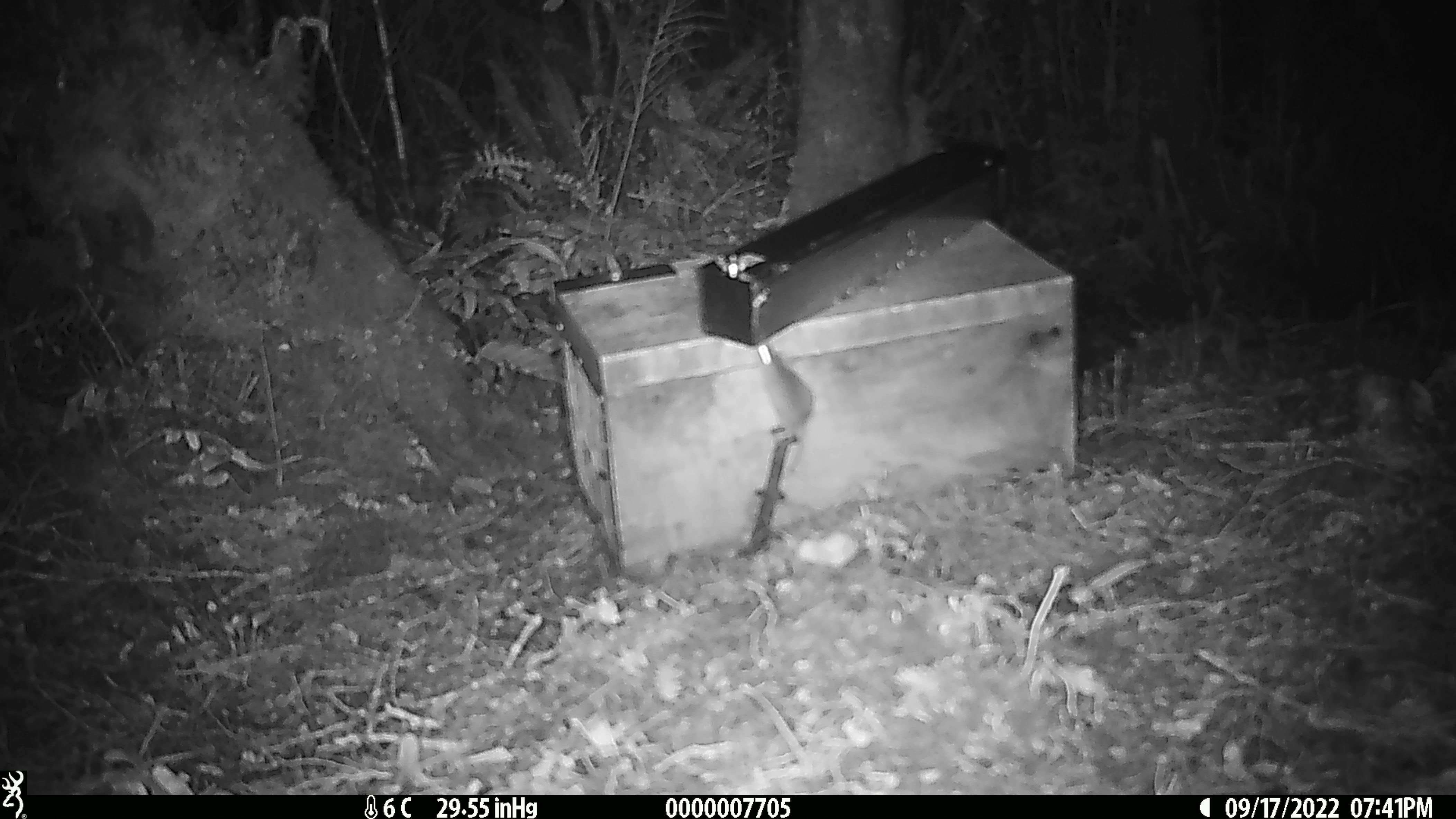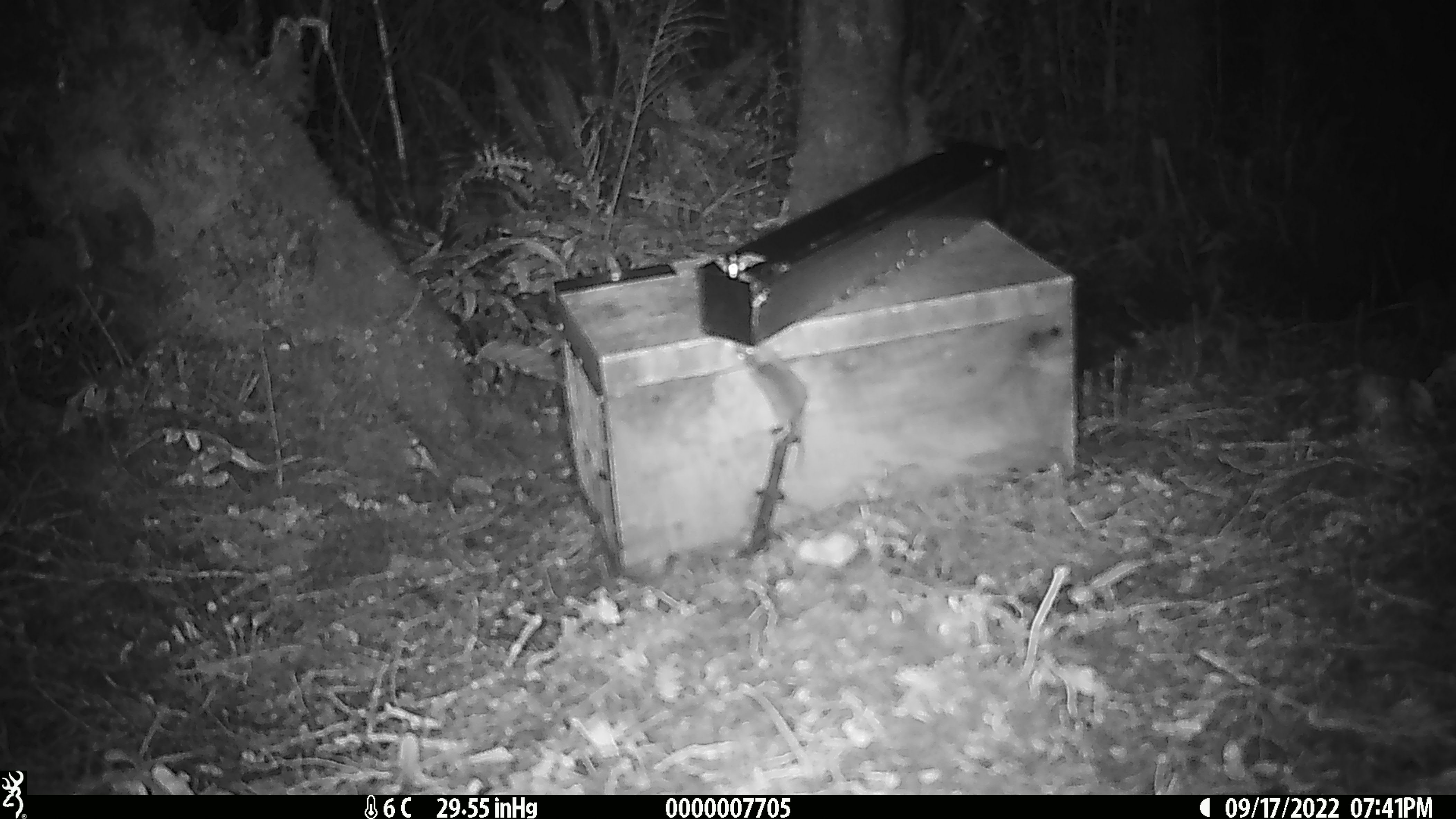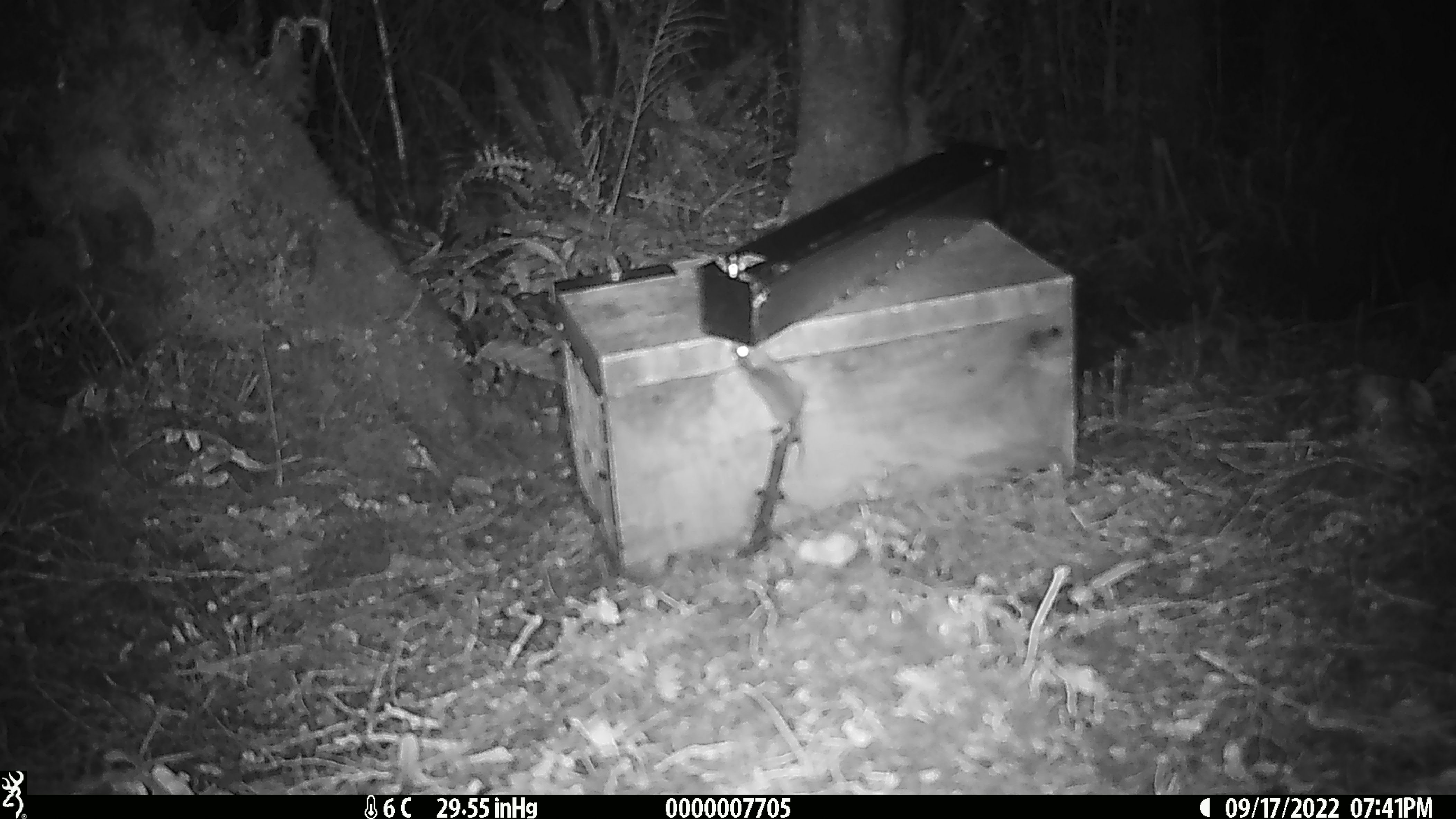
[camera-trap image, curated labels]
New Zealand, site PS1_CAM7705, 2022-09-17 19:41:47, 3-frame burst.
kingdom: Animalia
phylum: Chordata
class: Mammalia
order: Rodentia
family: Muridae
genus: Mus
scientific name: Mus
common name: mouse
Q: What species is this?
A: Mouse (Mus).